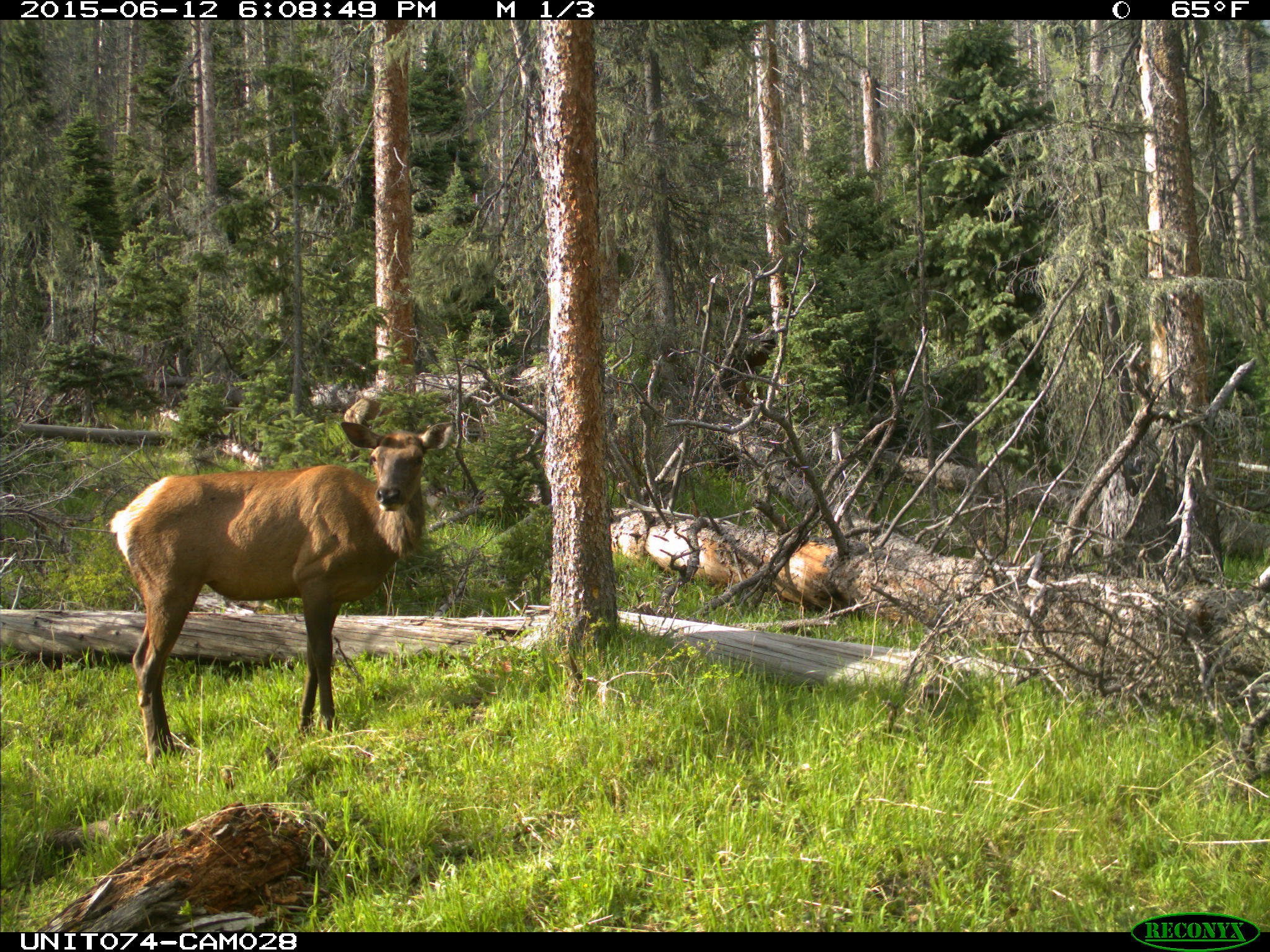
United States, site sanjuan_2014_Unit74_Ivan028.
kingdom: Animalia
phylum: Chordata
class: Mammalia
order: Artiodactyla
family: Cervidae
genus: Cervus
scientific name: Cervus elaphus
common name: red deer